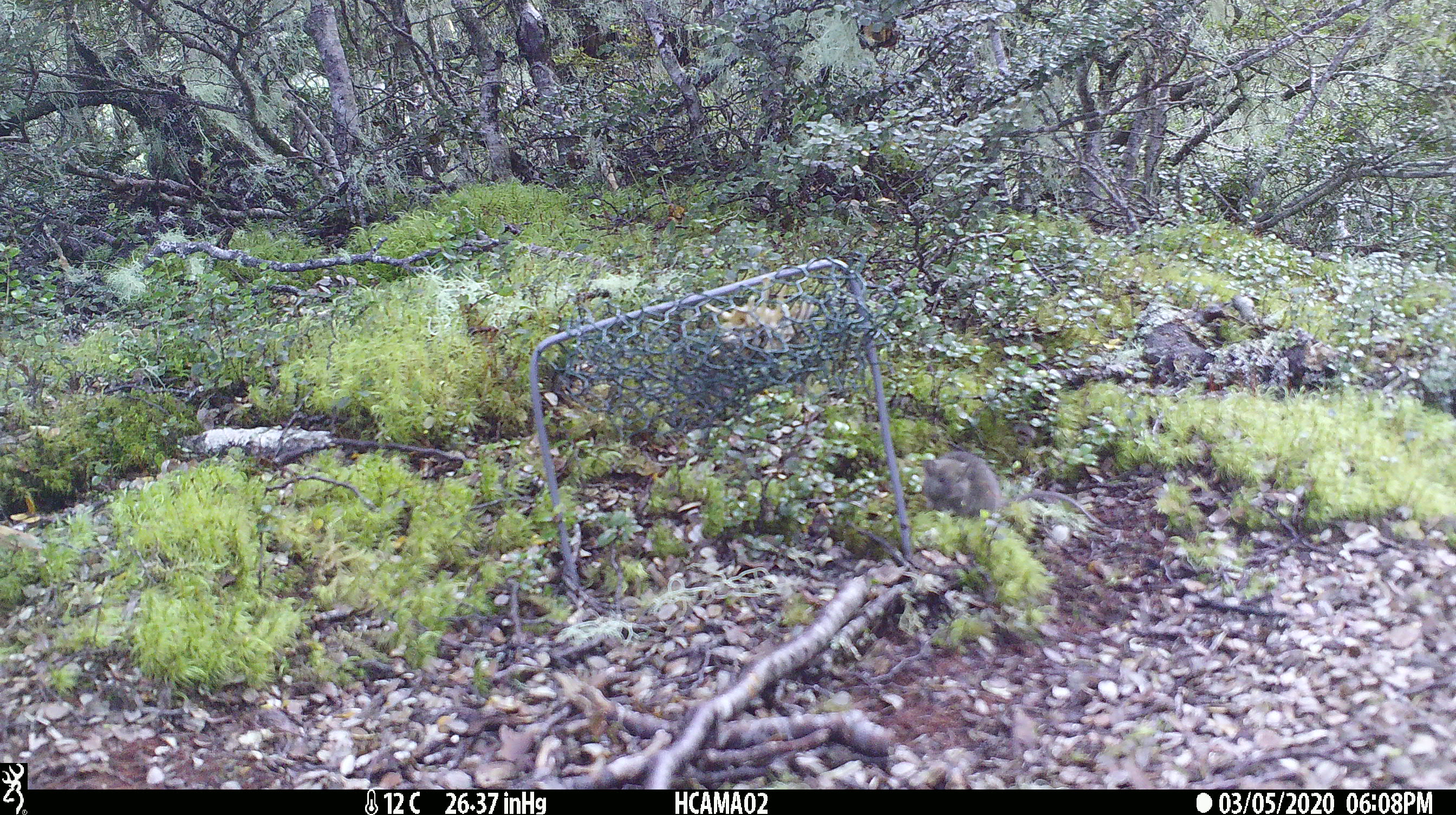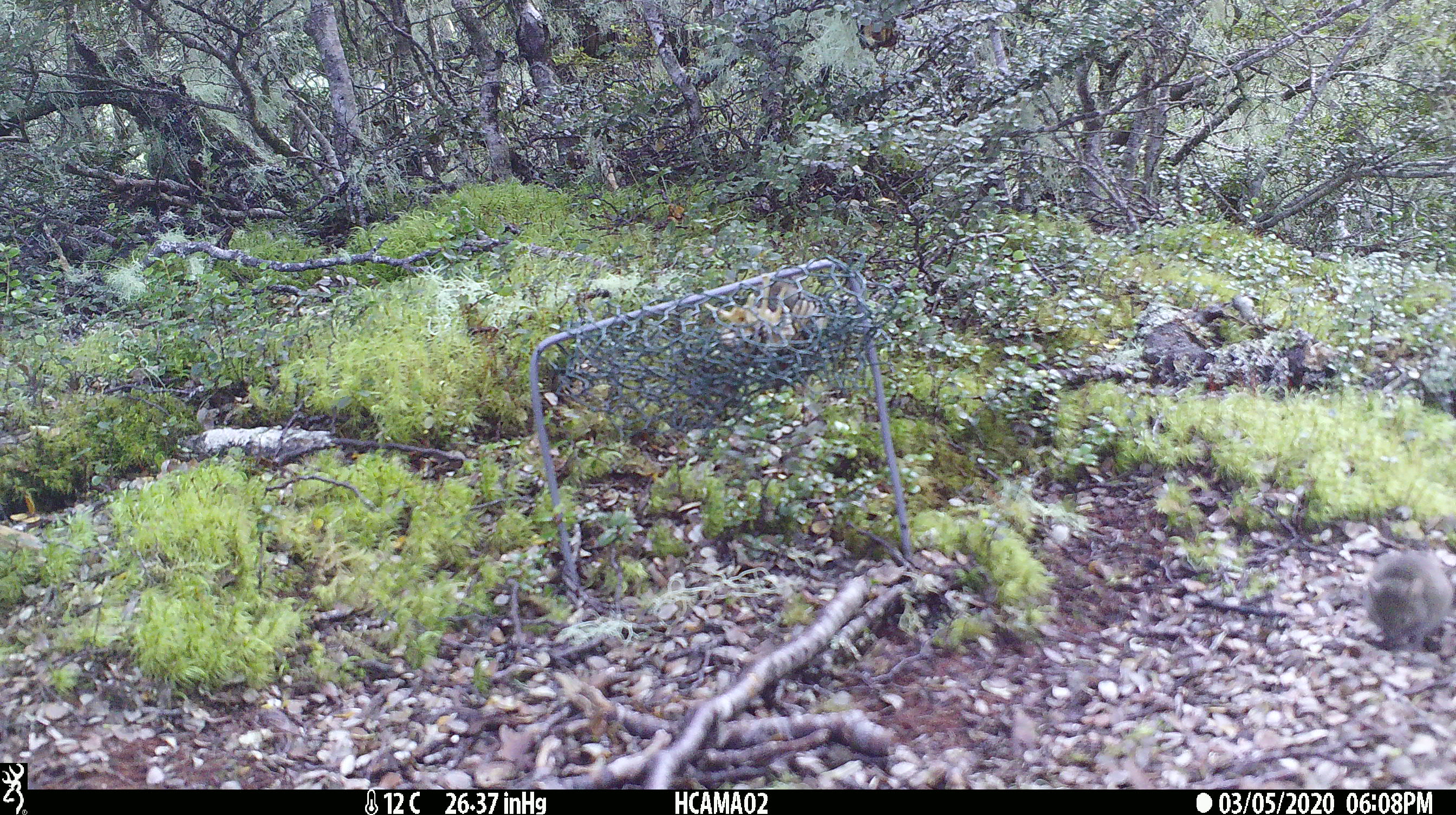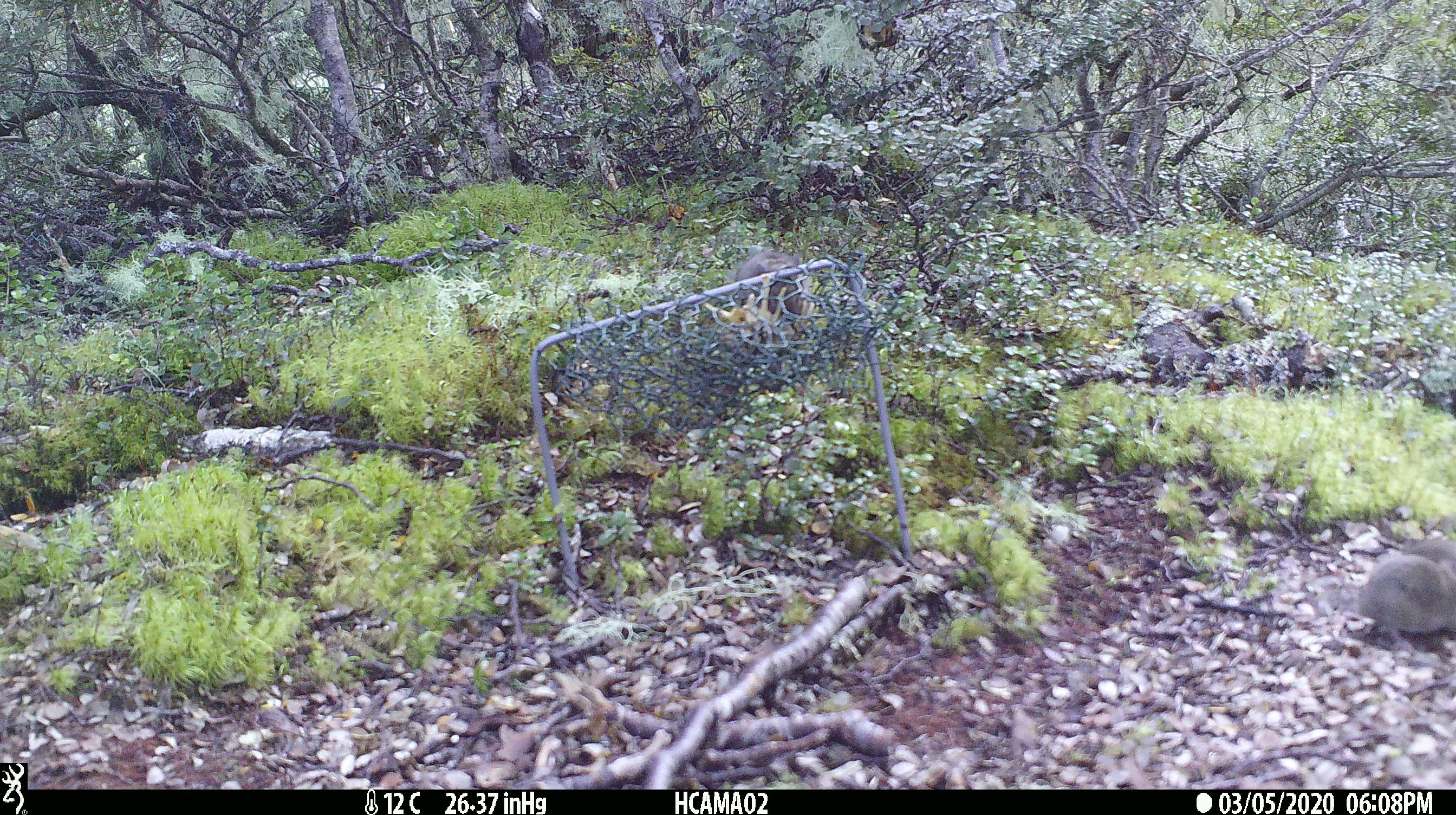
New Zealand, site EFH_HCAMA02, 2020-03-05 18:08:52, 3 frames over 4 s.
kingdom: Animalia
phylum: Chordata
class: Mammalia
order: Rodentia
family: Muridae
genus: Mus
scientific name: Mus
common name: mouse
Mouse (Mus).